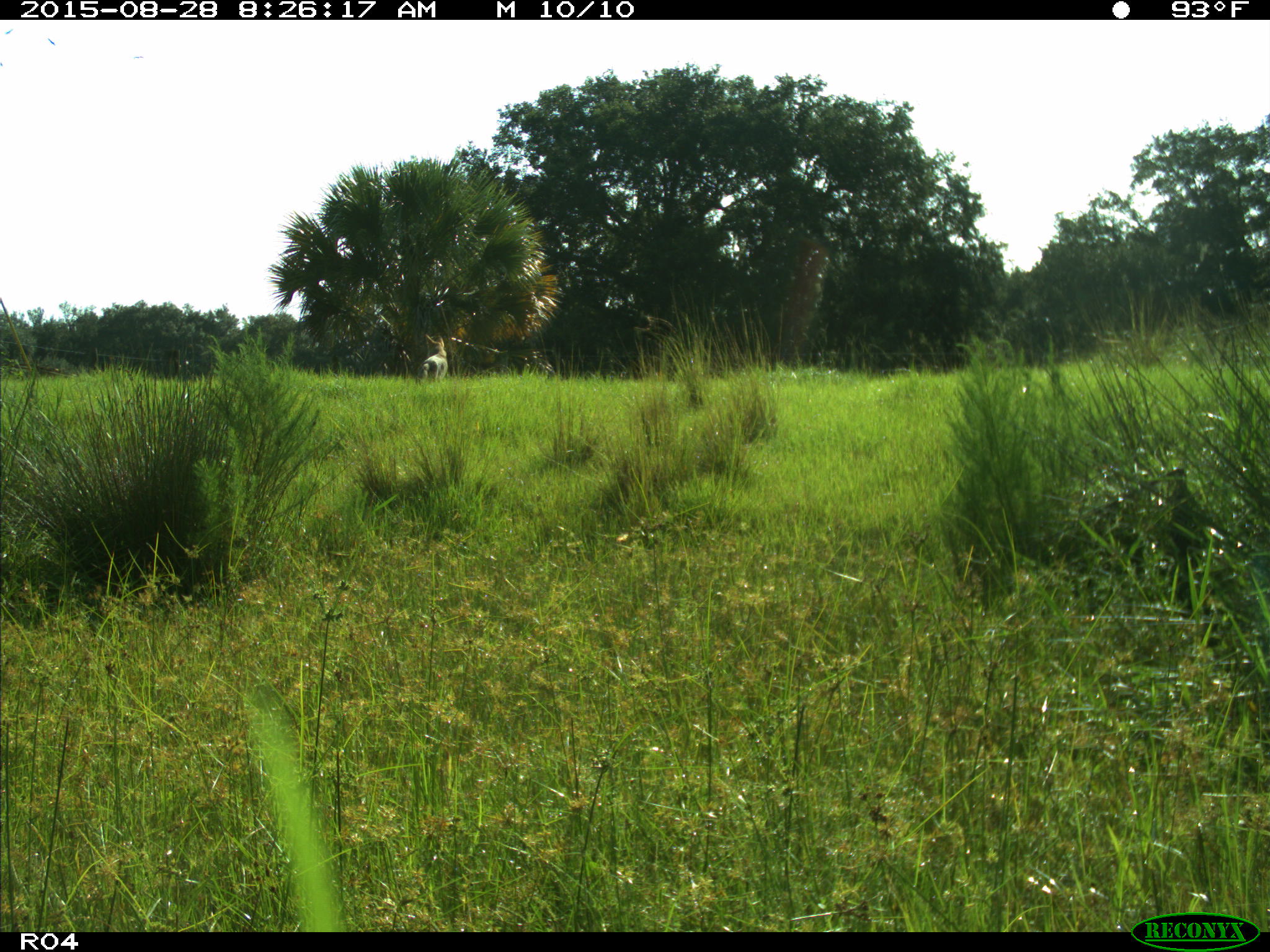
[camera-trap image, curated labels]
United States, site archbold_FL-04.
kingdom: Animalia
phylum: Chordata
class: Mammalia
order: Carnivora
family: Canidae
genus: Canis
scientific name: Canis latrans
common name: coyote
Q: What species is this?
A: Canis latrans (coyote).